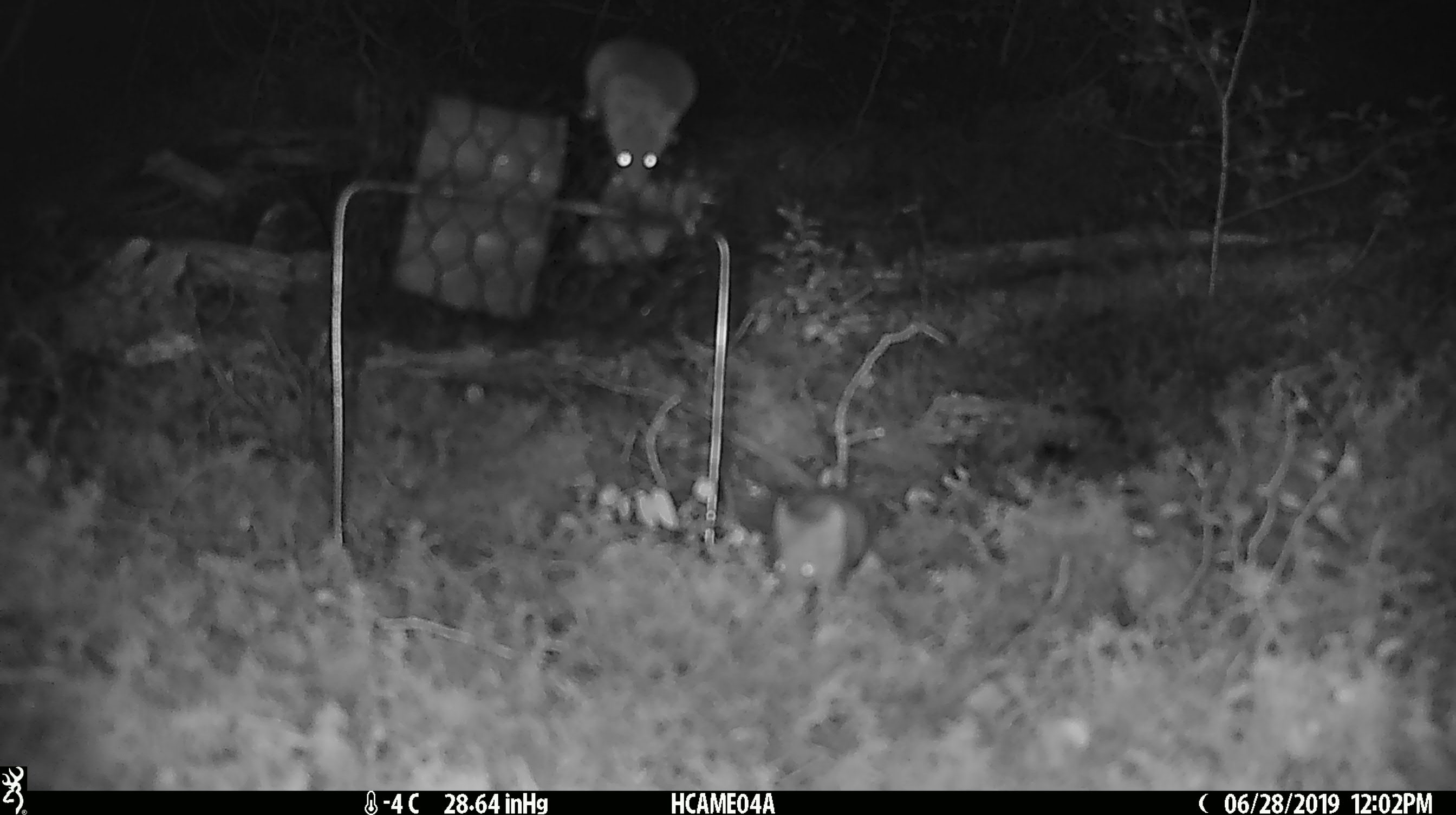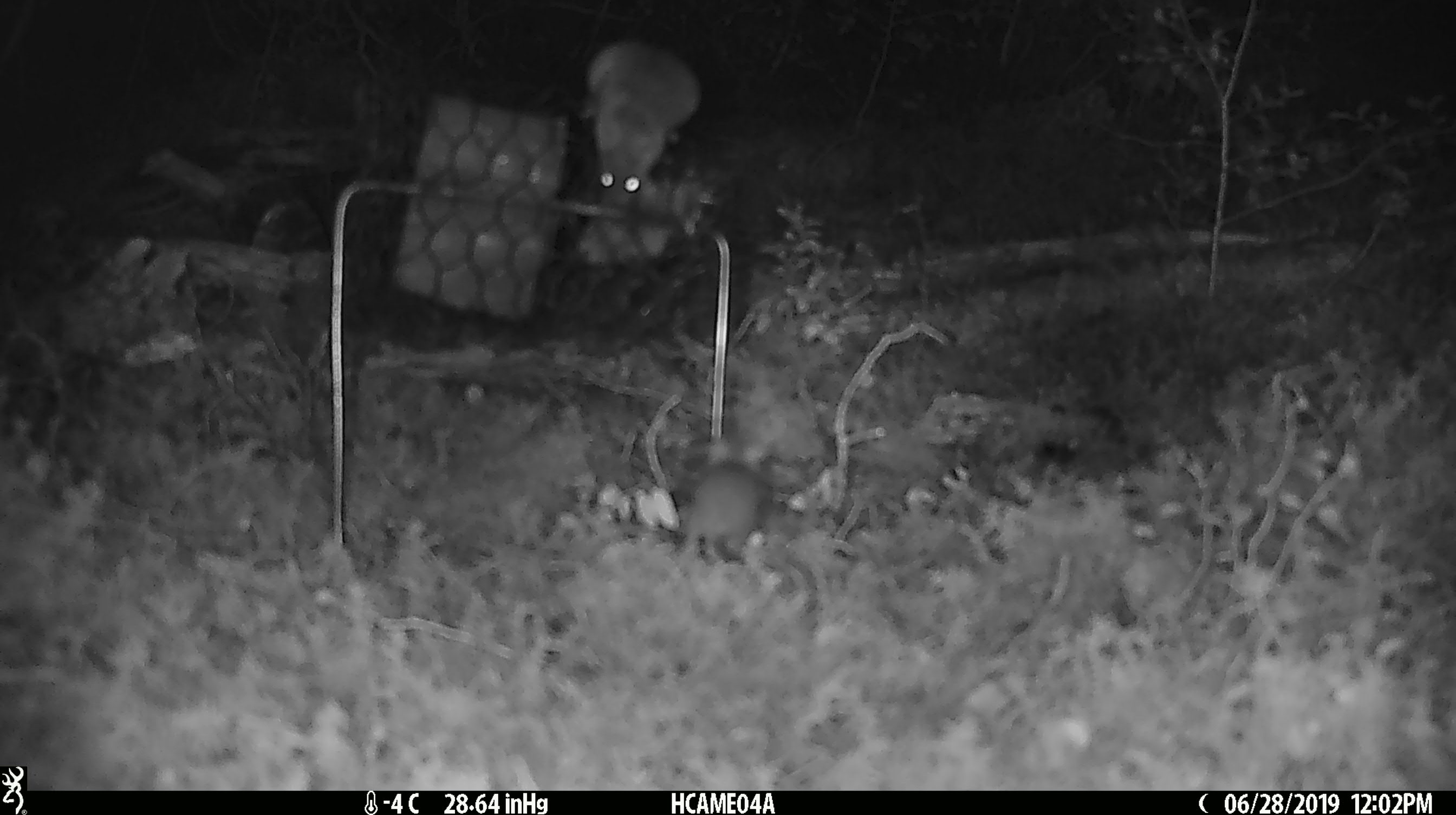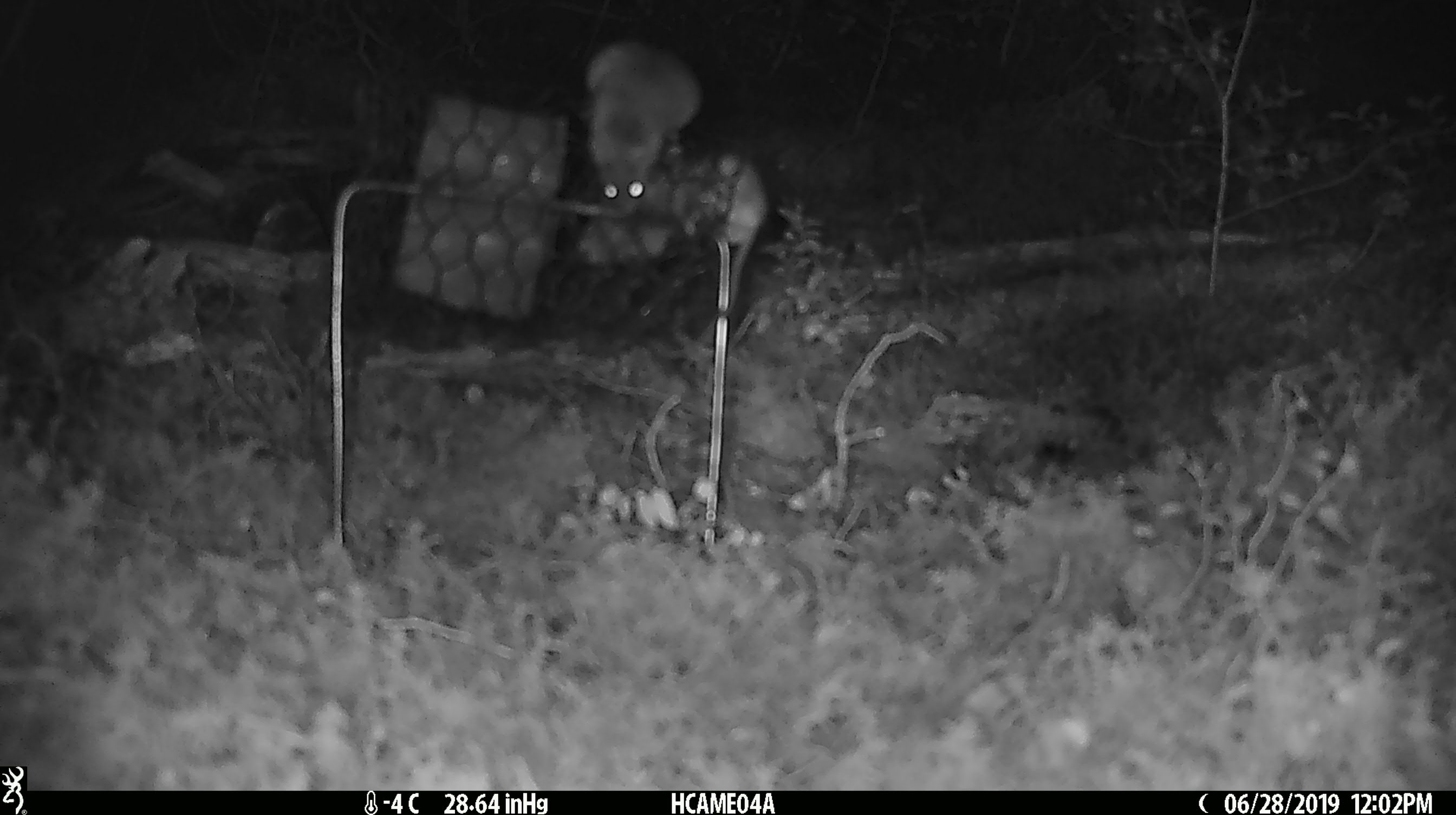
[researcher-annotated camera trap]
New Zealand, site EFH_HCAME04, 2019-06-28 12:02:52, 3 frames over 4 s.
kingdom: Animalia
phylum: Chordata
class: Mammalia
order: Rodentia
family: Muridae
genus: Mus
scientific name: Mus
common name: mouse